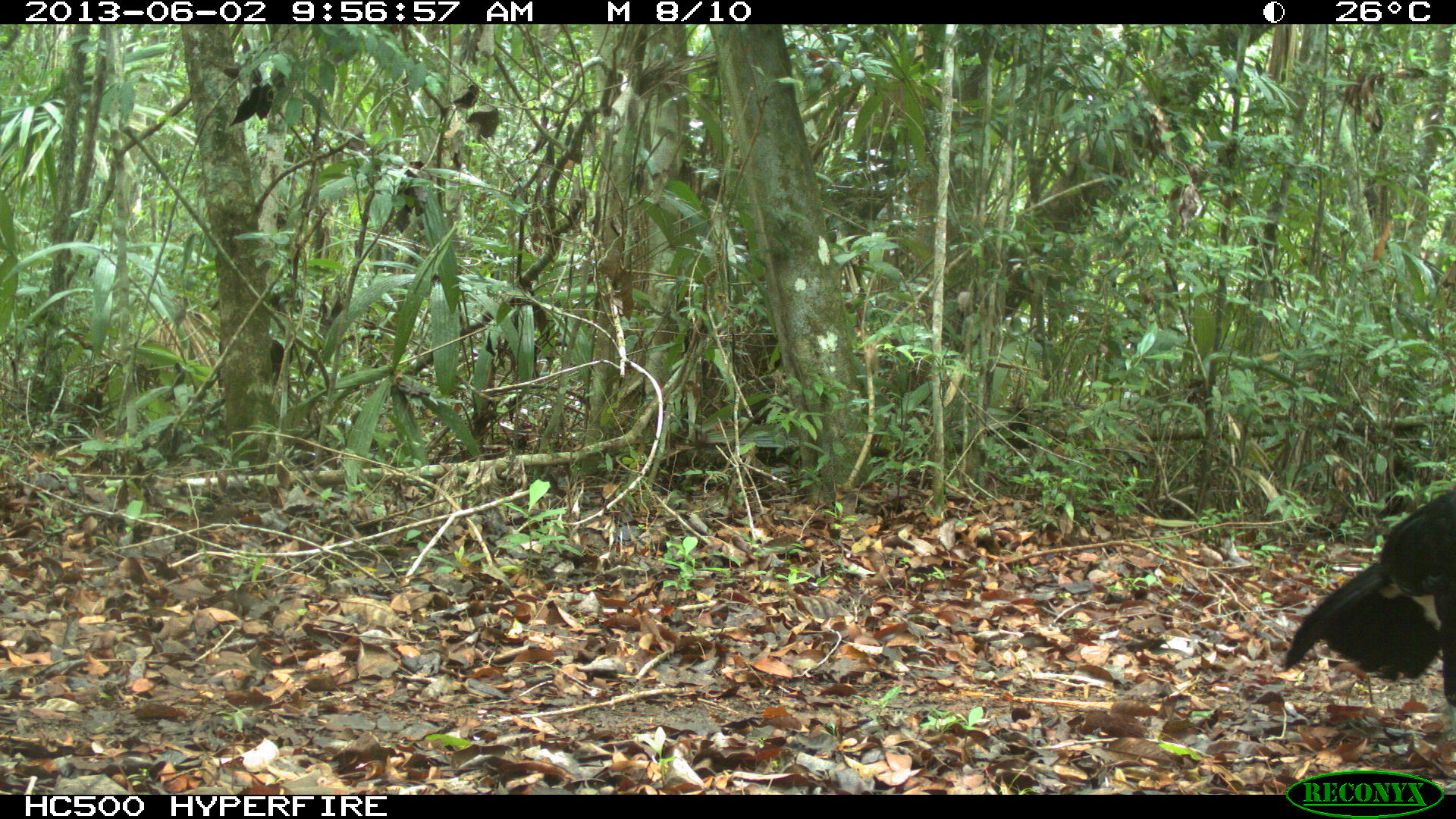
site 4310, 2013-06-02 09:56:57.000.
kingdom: Animalia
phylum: Chordata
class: Aves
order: Galliformes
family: Cracidae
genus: Crax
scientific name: Crax rubra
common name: great curassow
Crax rubra (great curassow), count 1, sex male.